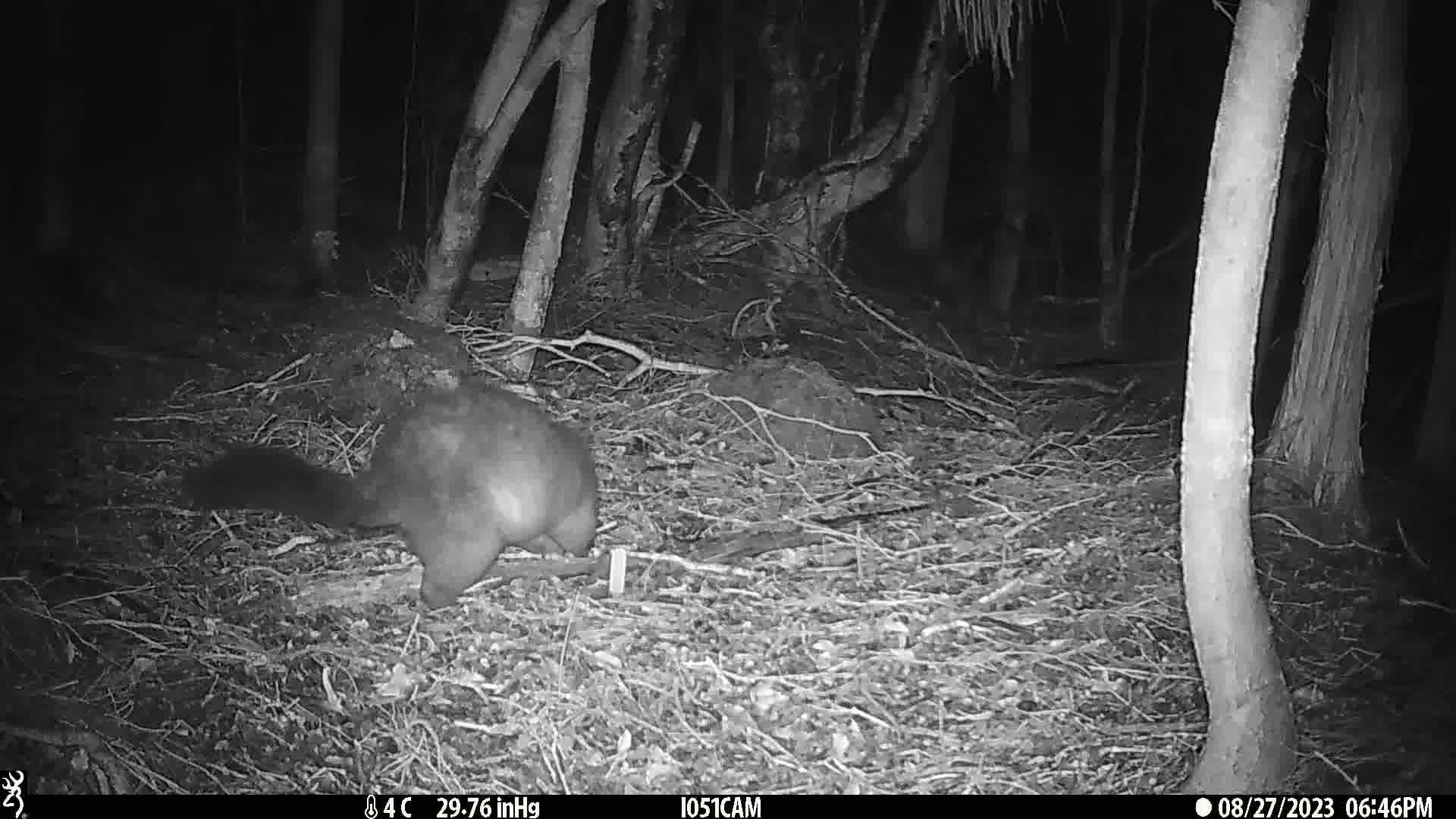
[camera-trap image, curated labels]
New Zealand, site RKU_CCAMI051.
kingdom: Animalia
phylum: Chordata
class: Mammalia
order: Diprotodontia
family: Phalangeridae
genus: Trichosurus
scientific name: Trichosurus vulpecula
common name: common brushtail possum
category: possum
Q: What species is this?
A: Possum (common brushtail possum) (Trichosurus vulpecula).